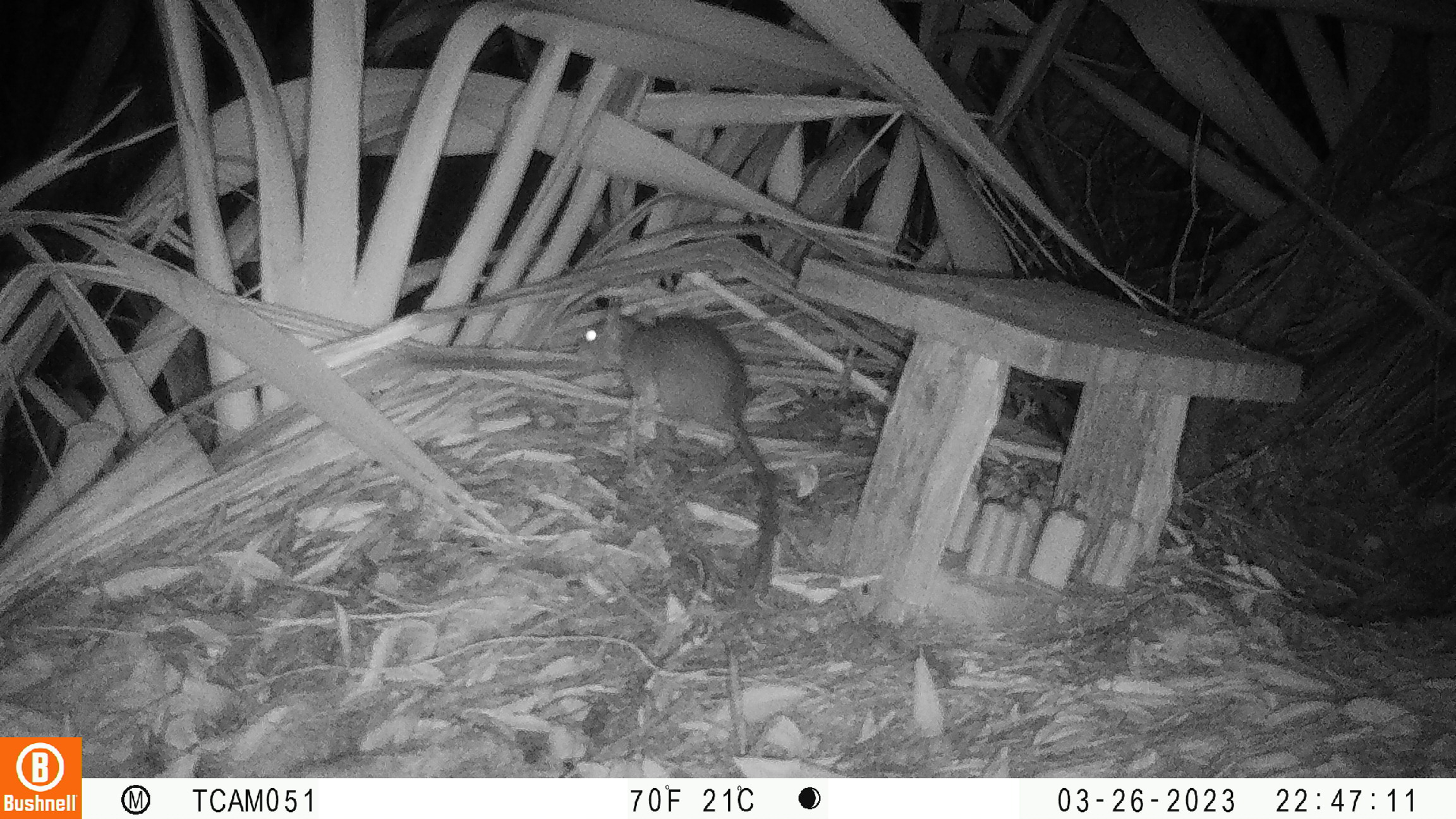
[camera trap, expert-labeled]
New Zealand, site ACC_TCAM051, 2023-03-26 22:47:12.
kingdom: Animalia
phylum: Chordata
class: Mammalia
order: Rodentia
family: Muridae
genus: Rattus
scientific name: Rattus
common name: rat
Rat (Rattus).